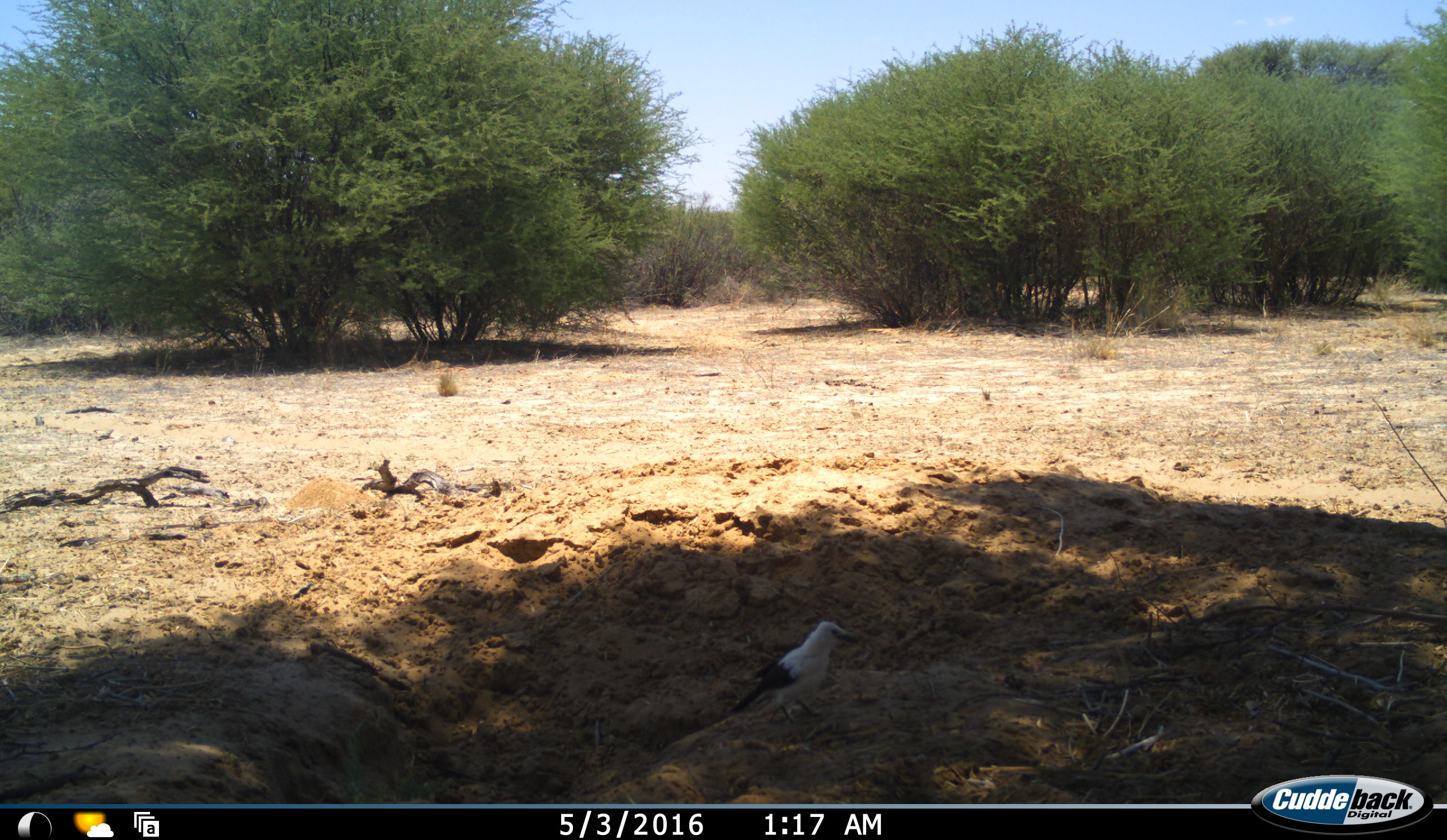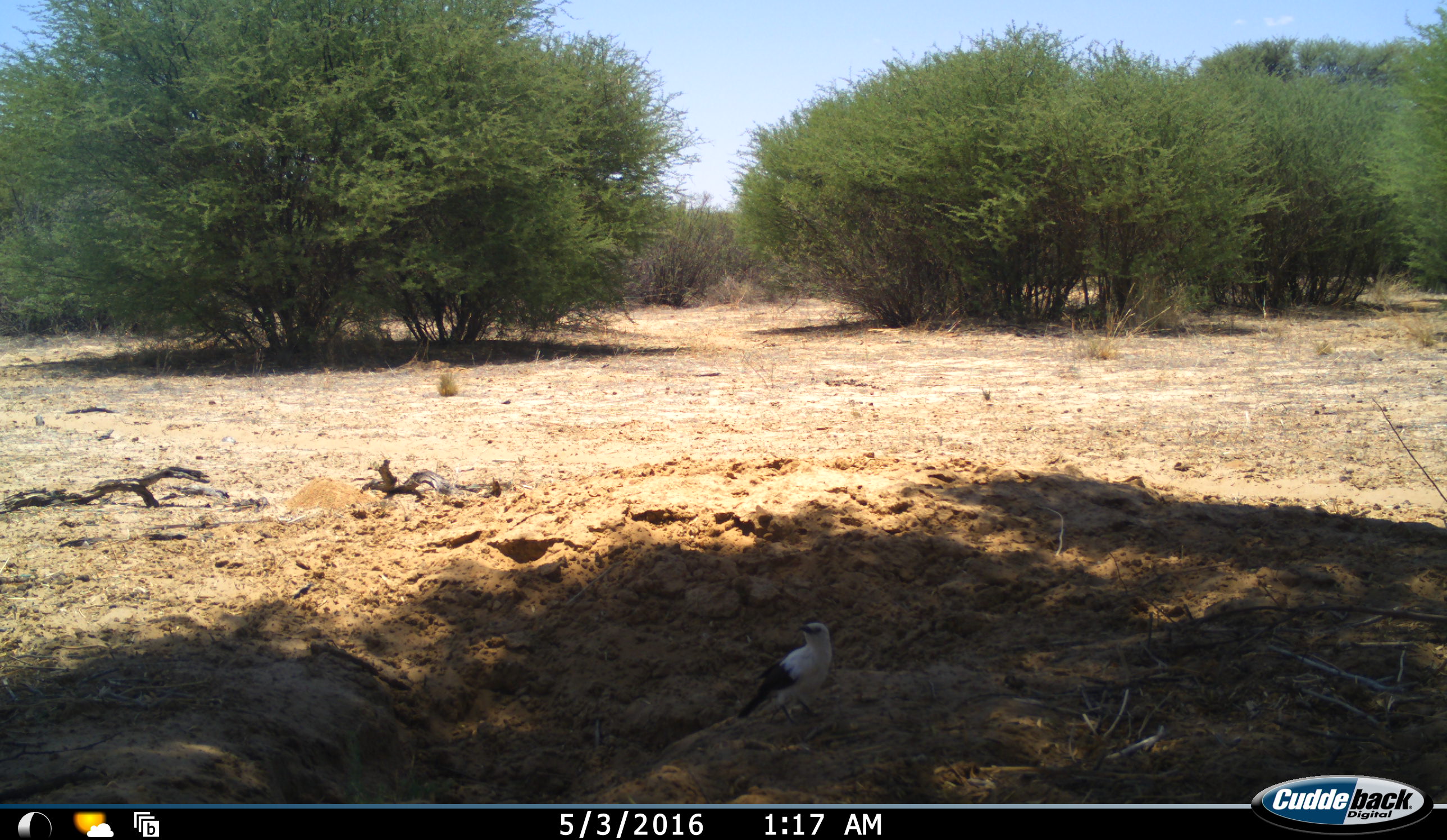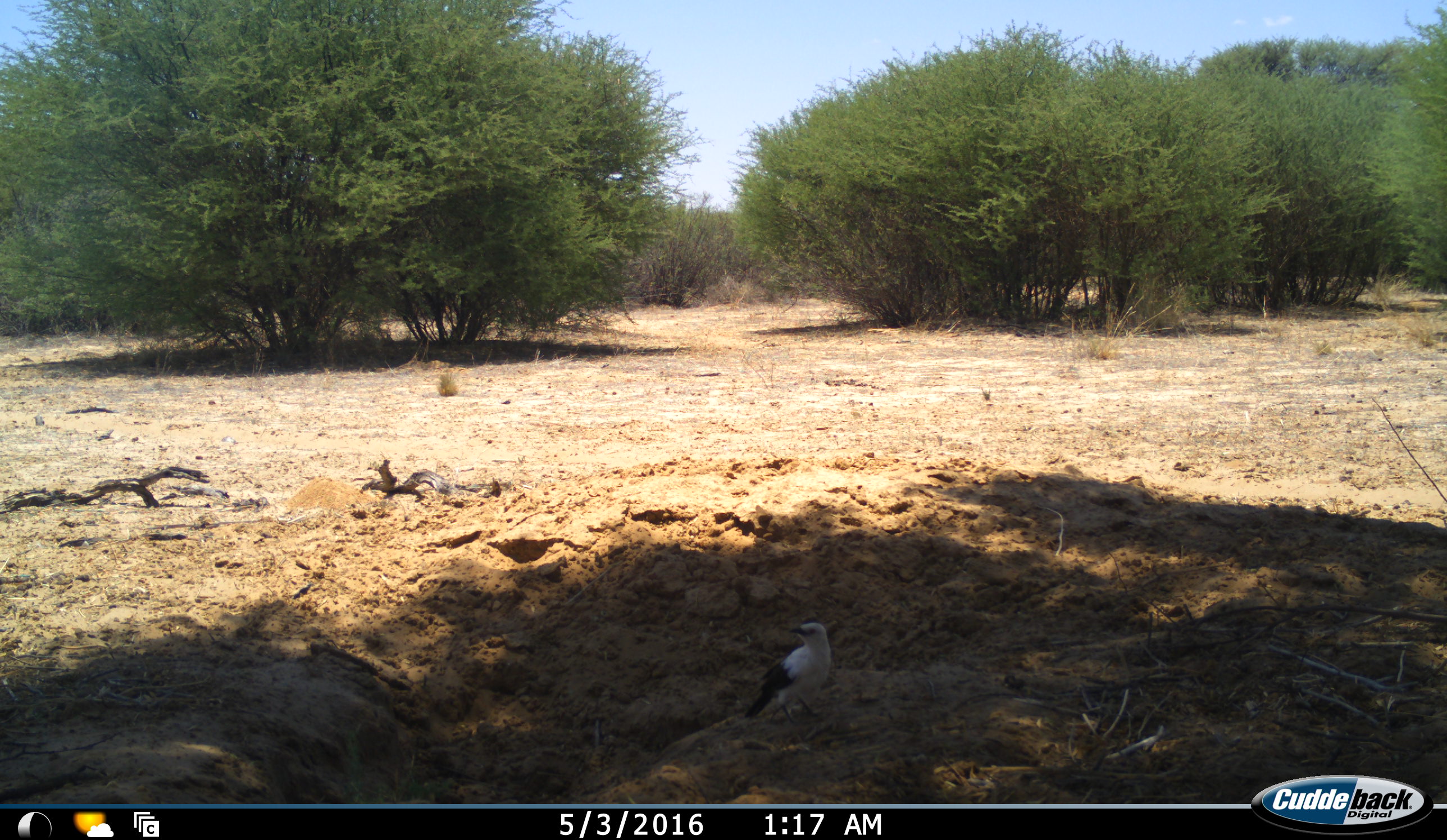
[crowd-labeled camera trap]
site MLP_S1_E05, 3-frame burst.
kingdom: Animalia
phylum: Chordata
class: Aves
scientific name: Aves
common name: bird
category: birdother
Birdother (bird) (Aves), count 1. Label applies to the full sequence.